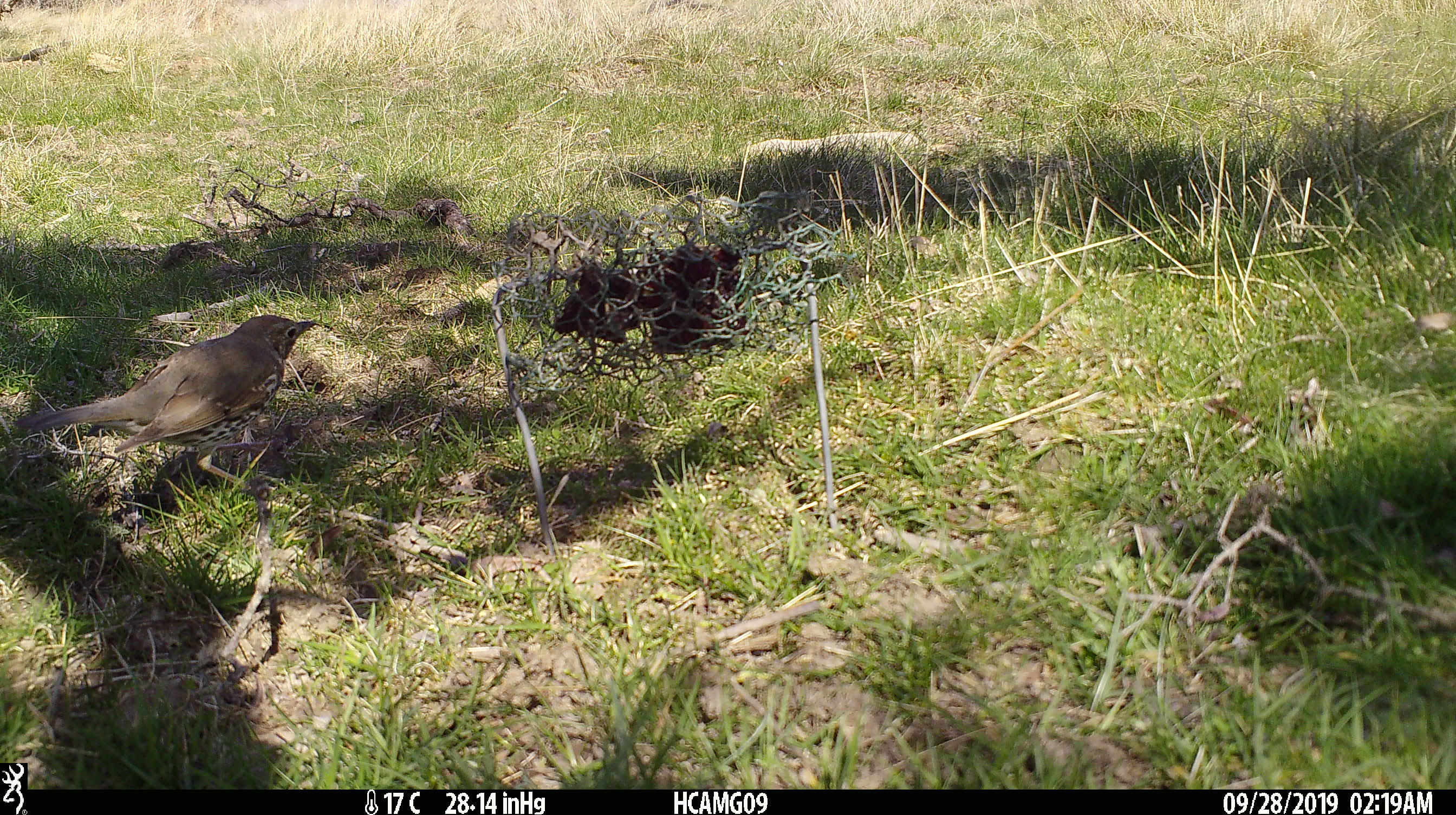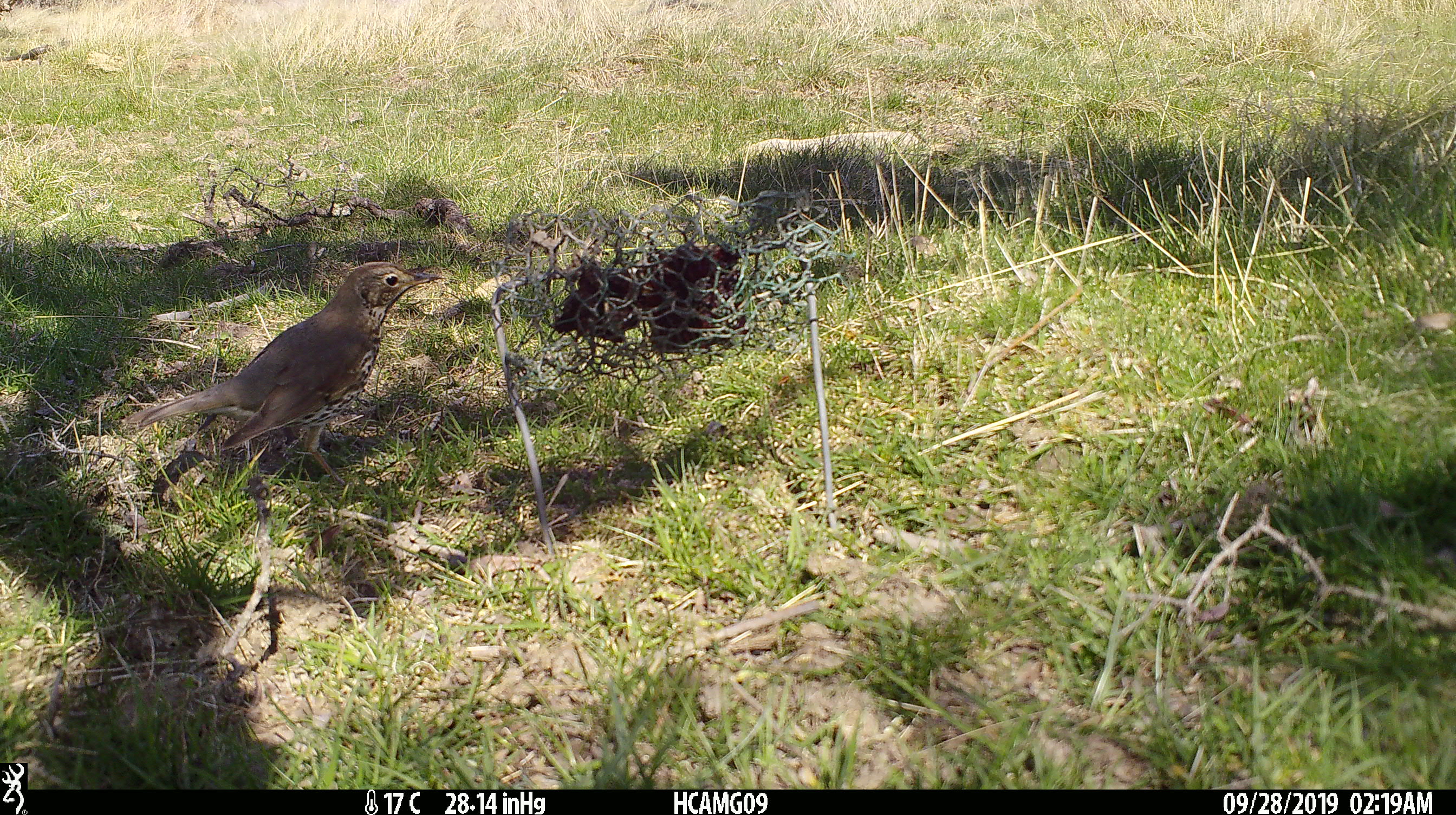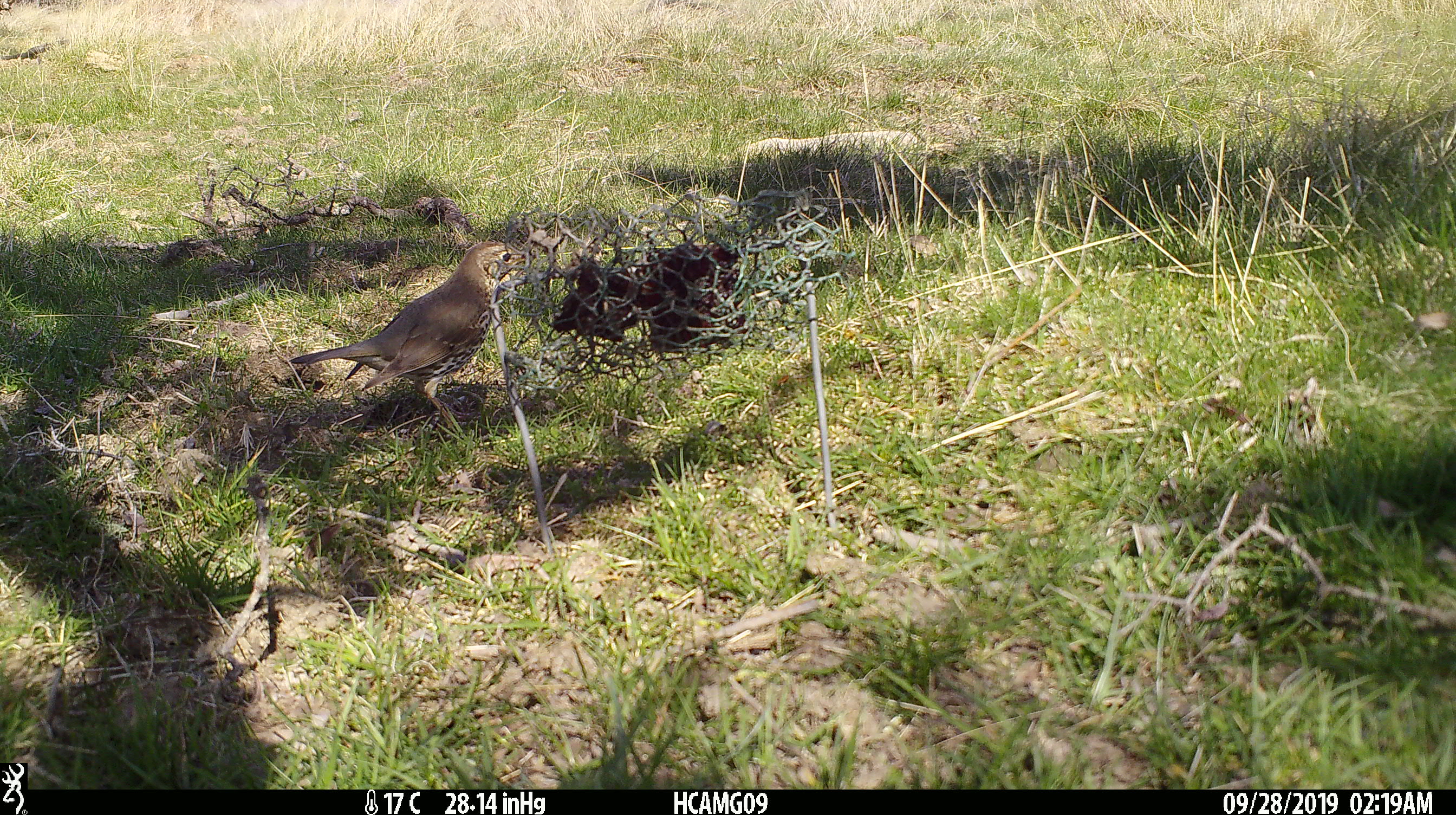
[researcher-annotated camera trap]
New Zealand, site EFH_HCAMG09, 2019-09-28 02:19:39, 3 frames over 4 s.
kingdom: Animalia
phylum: Chordata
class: Aves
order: Passeriformes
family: Turdidae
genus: Turdus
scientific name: Turdus philomelos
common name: song thrush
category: thrush